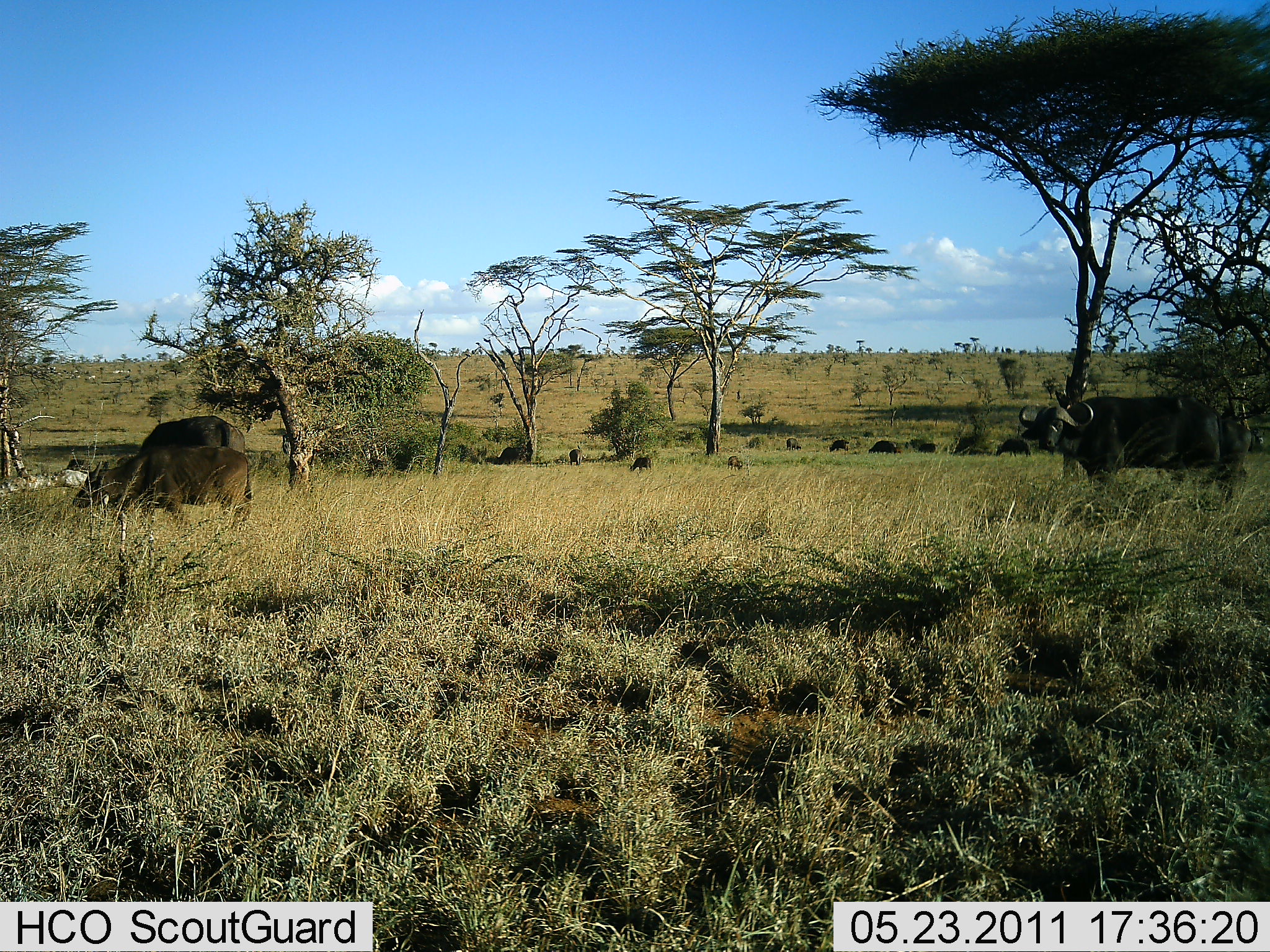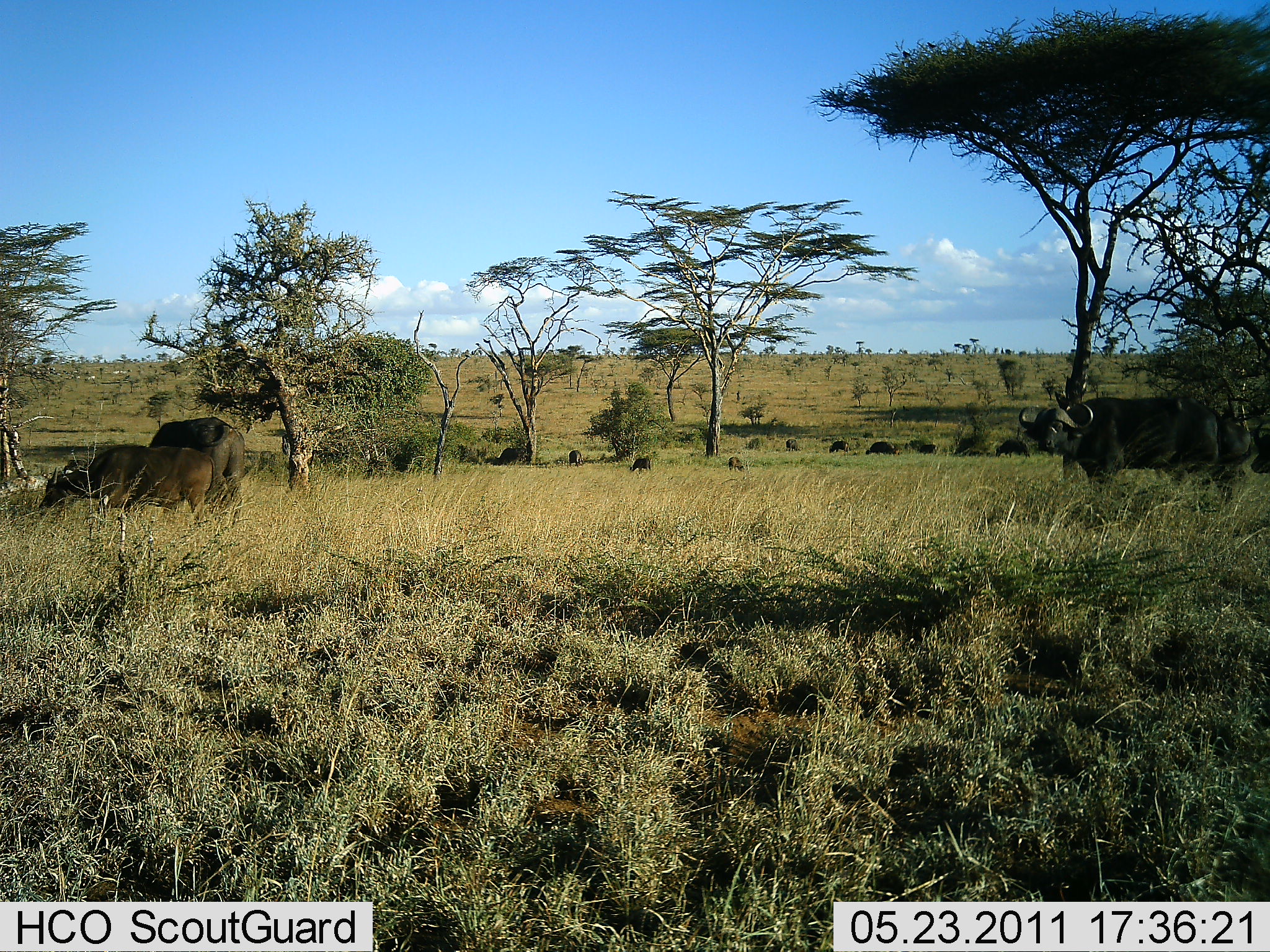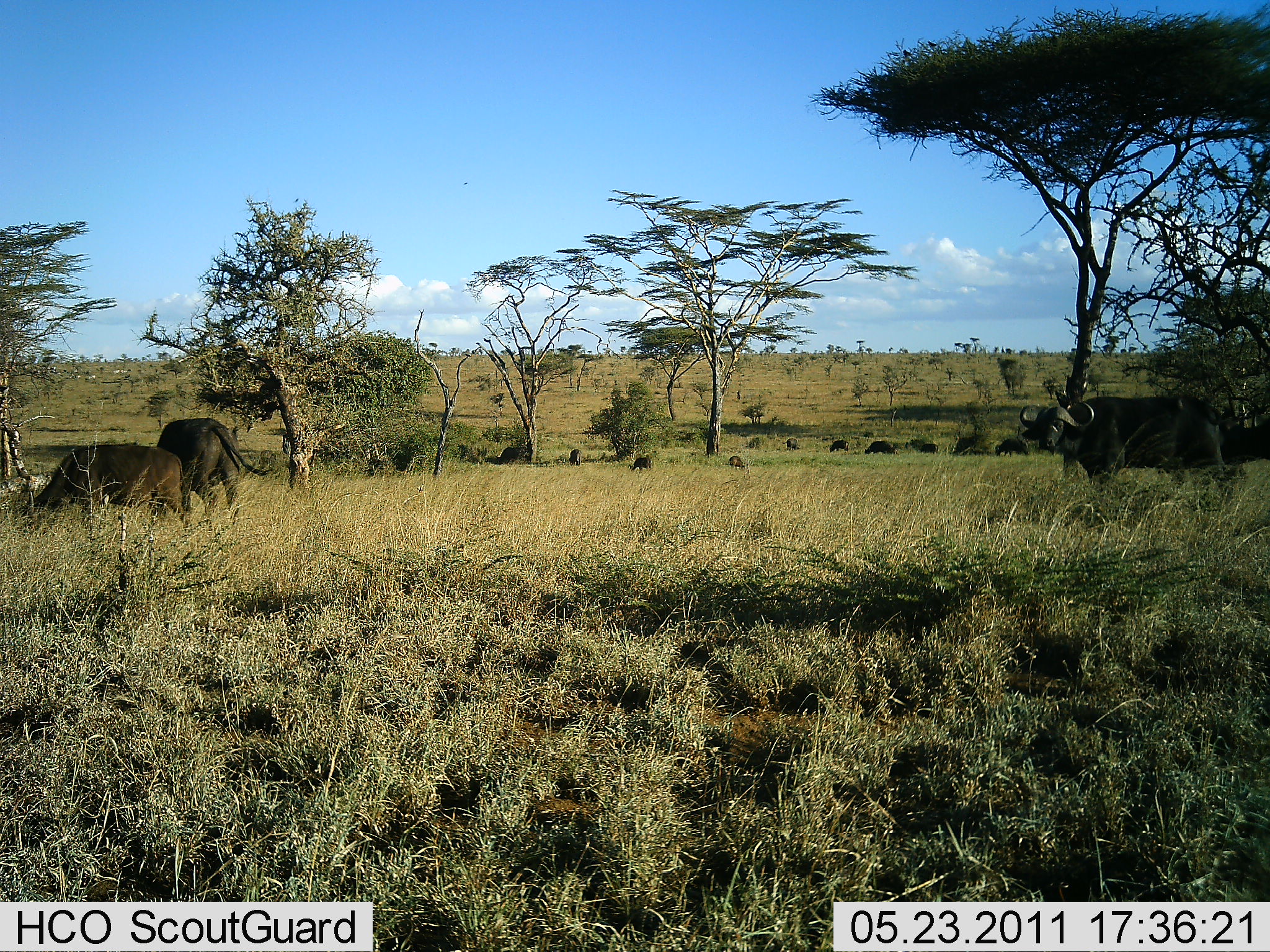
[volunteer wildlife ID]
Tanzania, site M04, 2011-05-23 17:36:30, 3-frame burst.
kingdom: Animalia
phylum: Chordata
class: Mammalia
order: Artiodactyla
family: Bovidae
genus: Syncerus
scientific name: Syncerus caffer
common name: cape buffalo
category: buffalo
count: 4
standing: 60%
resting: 0%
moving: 40%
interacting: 0%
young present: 0%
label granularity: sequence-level